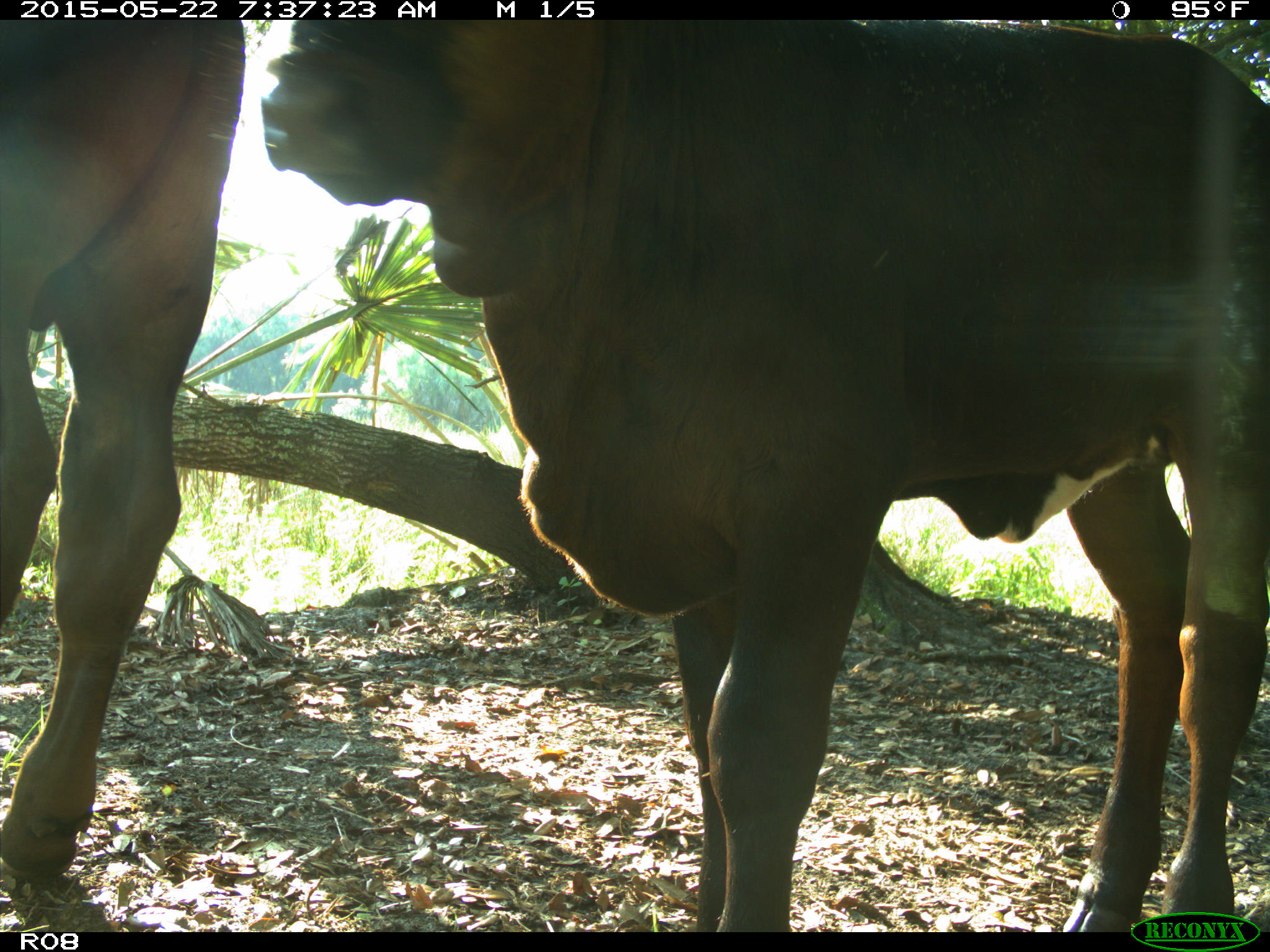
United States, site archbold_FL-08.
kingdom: Animalia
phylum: Chordata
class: Mammalia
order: Artiodactyla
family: Bovidae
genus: Bos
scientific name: Bos taurus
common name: domestic cow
Bos taurus (domestic cow).